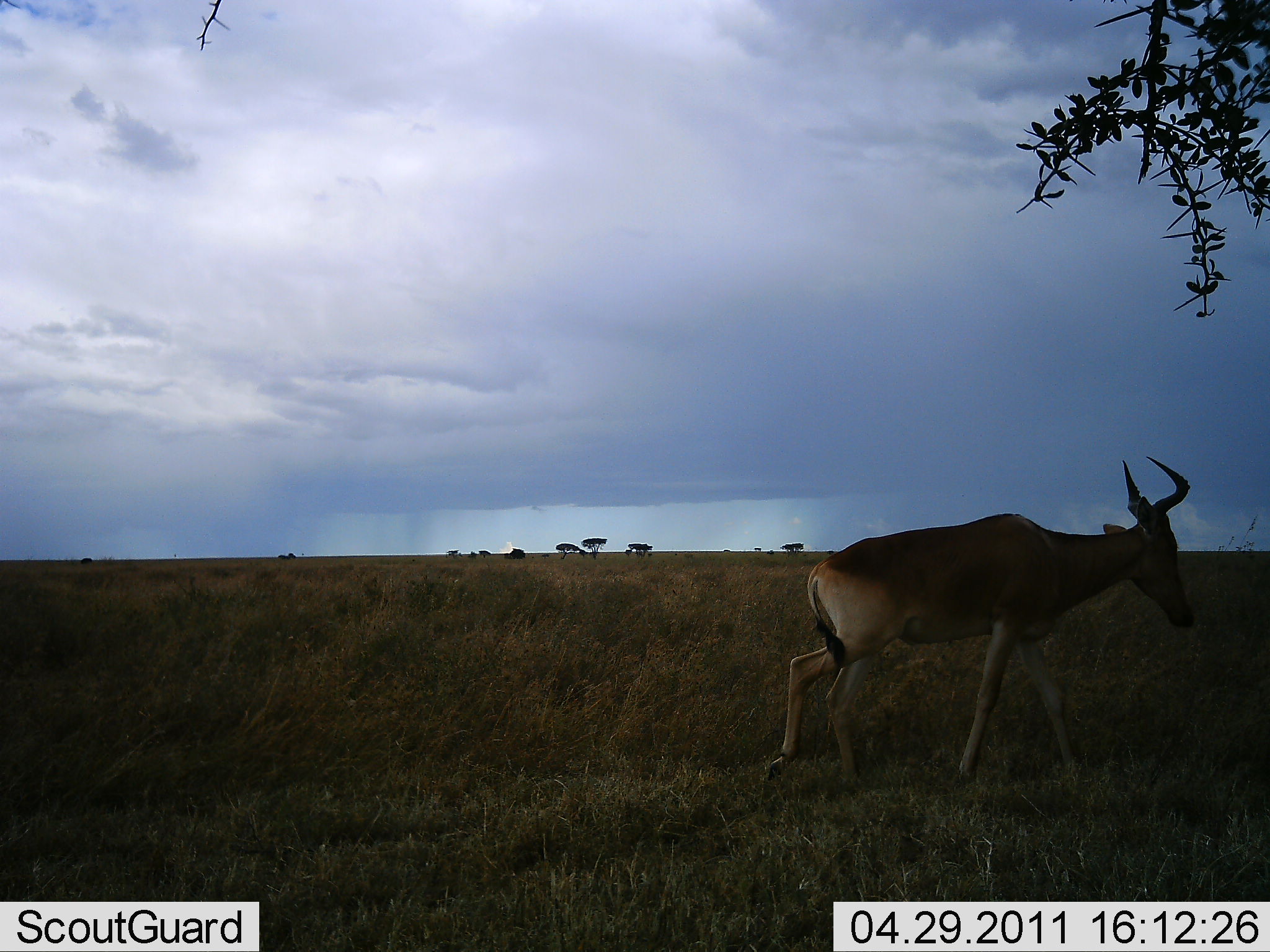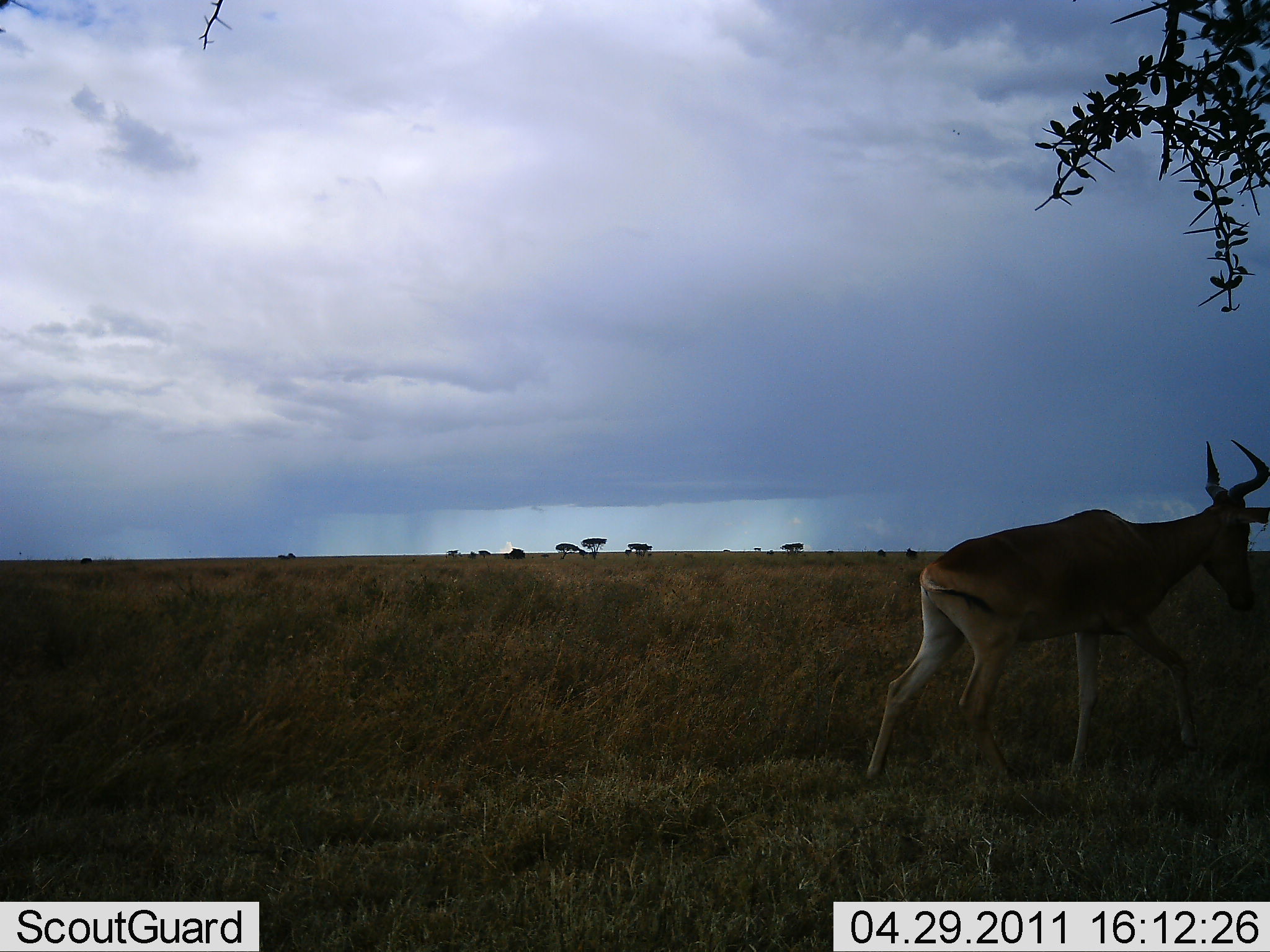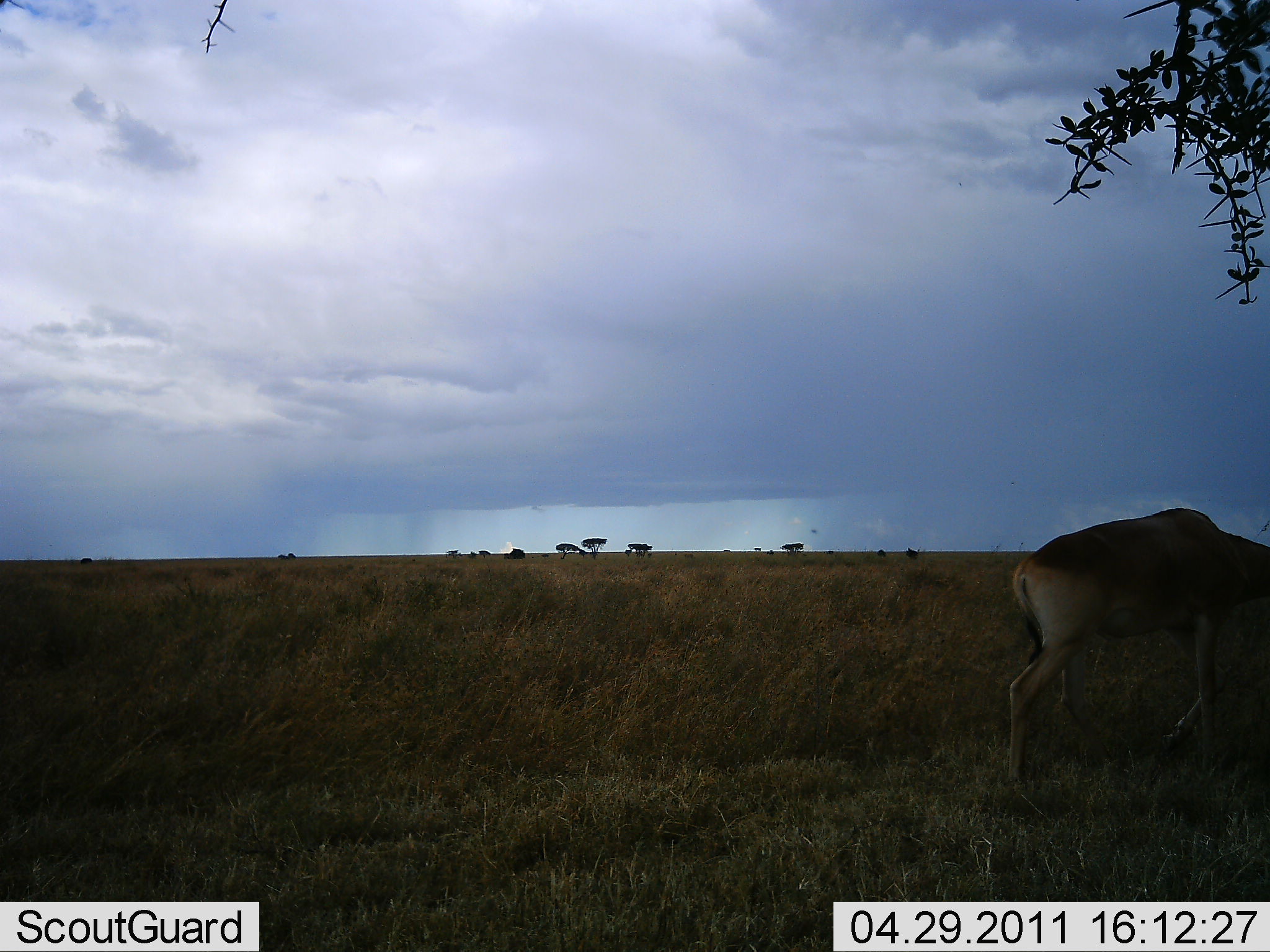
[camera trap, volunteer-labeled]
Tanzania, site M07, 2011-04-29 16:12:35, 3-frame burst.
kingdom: Animalia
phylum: Chordata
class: Mammalia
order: Artiodactyla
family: Bovidae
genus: Alcelaphus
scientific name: Alcelaphus buselaphus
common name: hartebeest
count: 1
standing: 8%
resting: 0%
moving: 100%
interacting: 0%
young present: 0%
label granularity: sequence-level